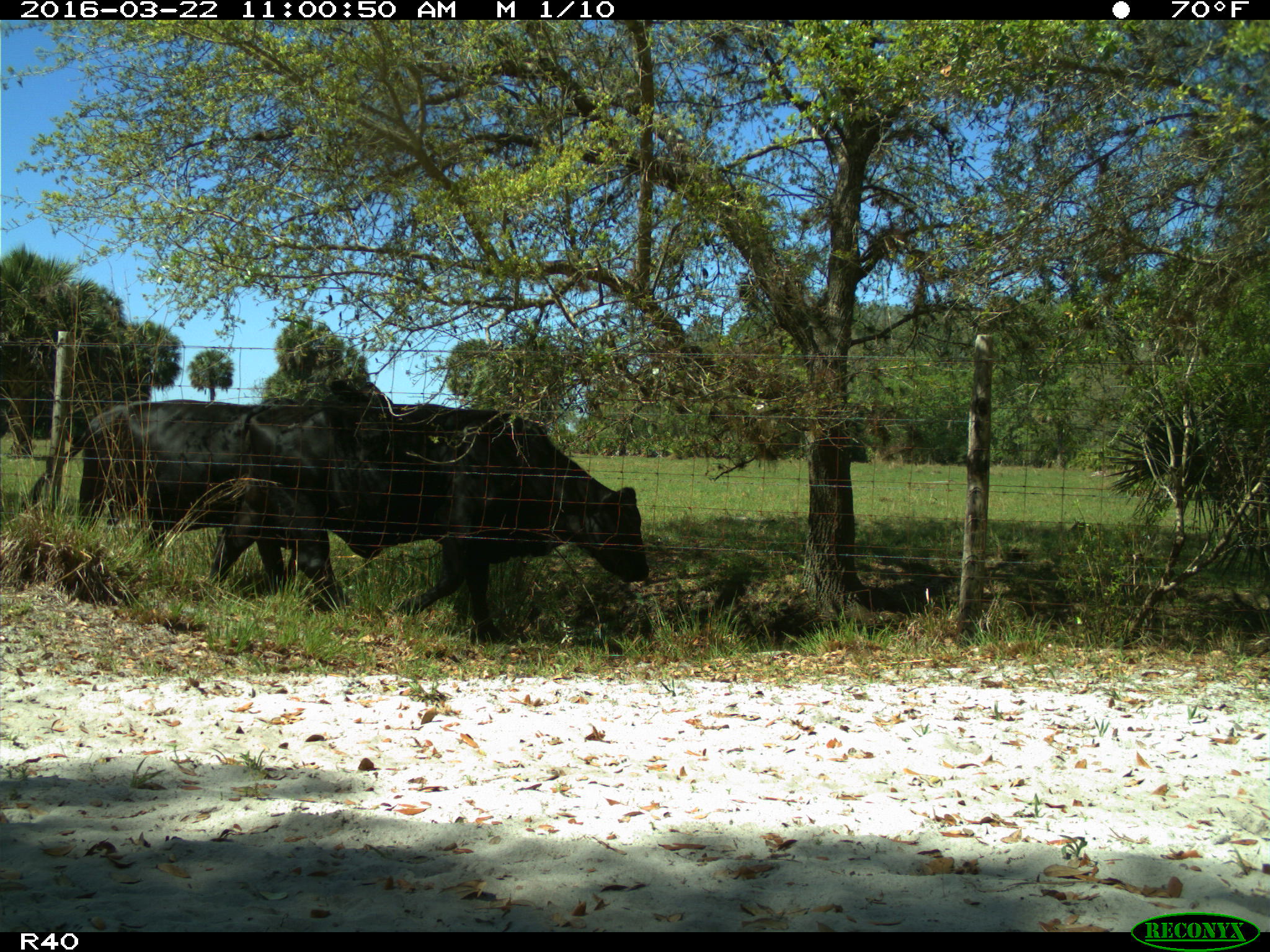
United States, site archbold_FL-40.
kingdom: Animalia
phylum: Chordata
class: Mammalia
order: Artiodactyla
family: Bovidae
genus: Bos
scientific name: Bos taurus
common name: domestic cow